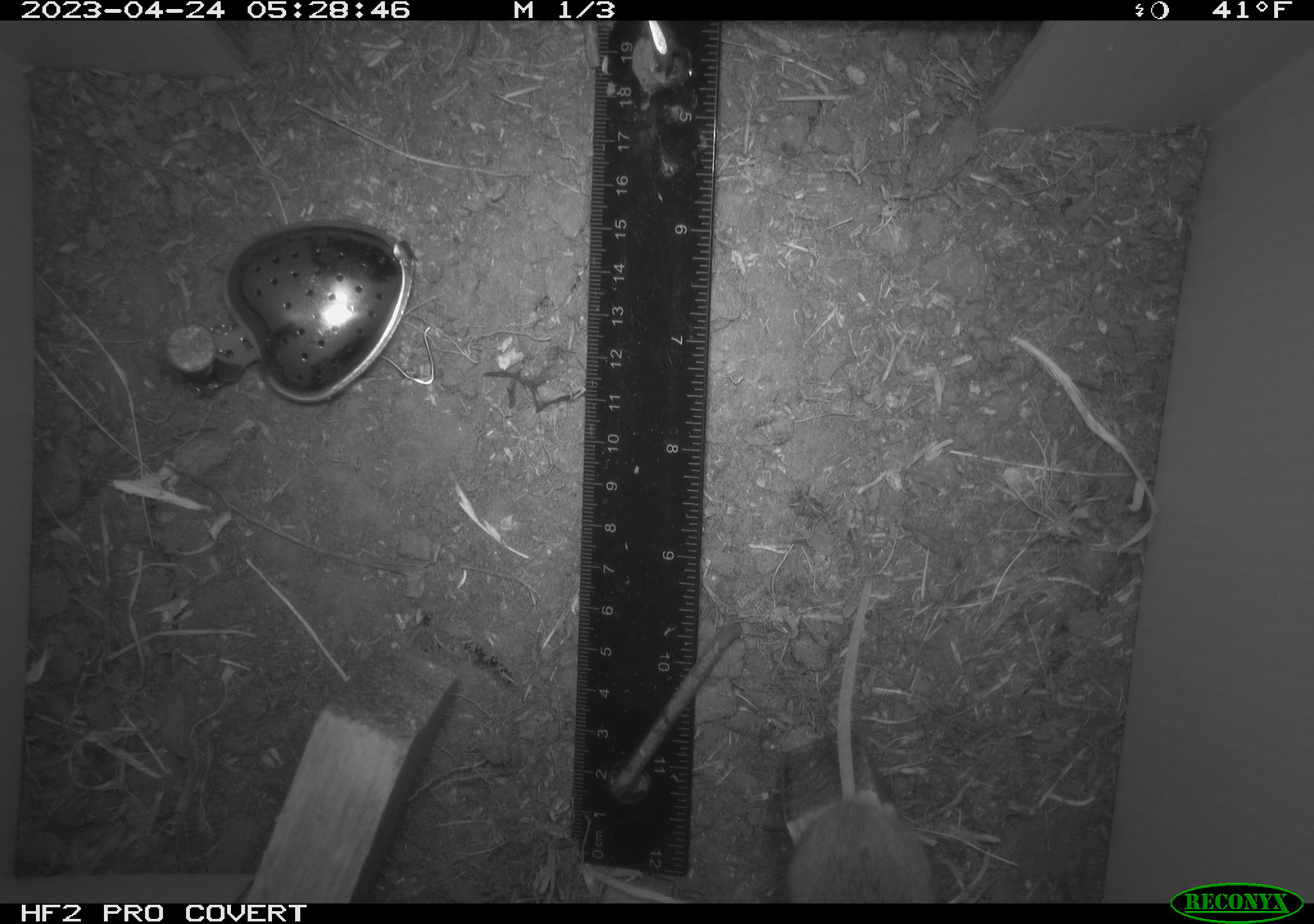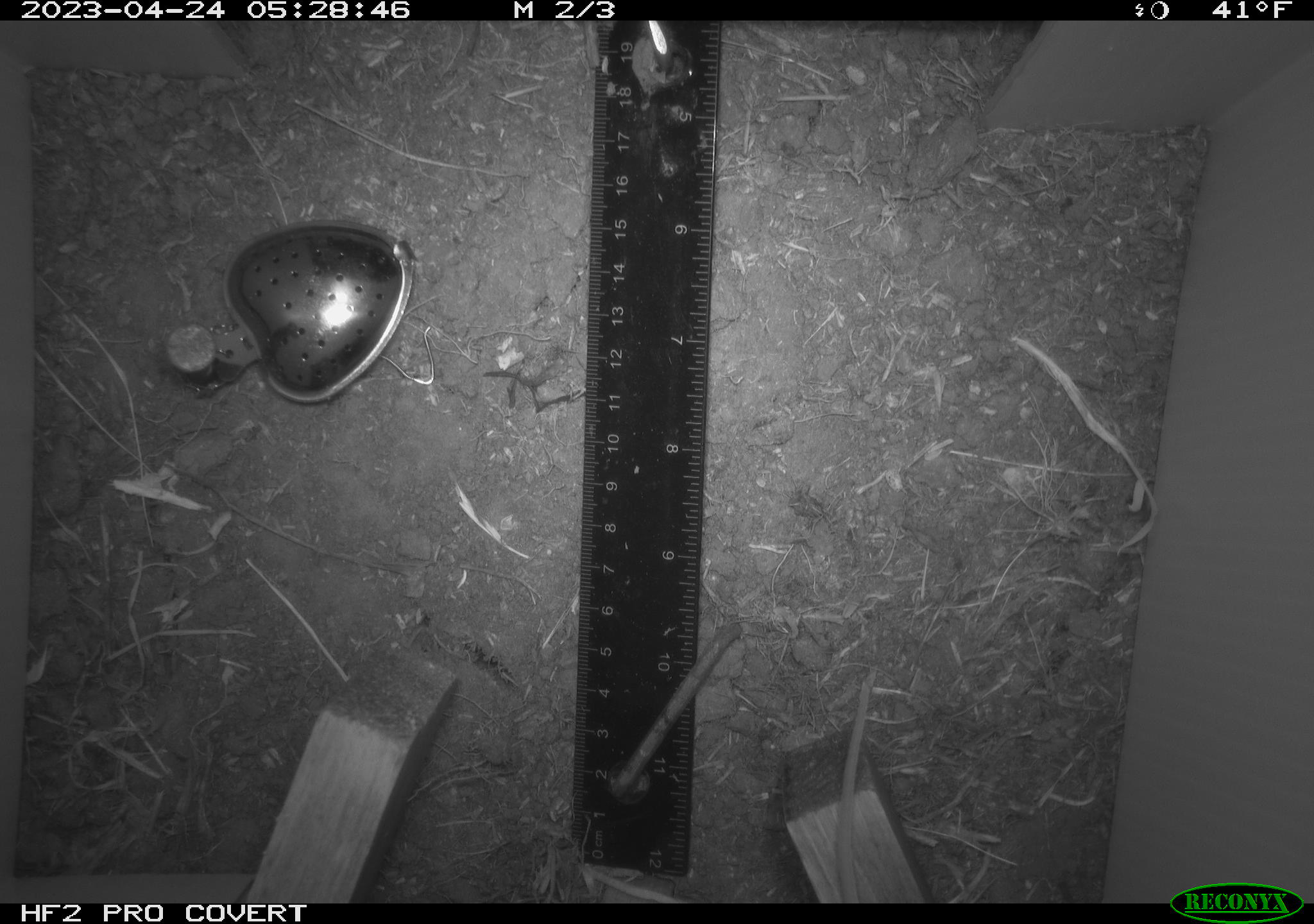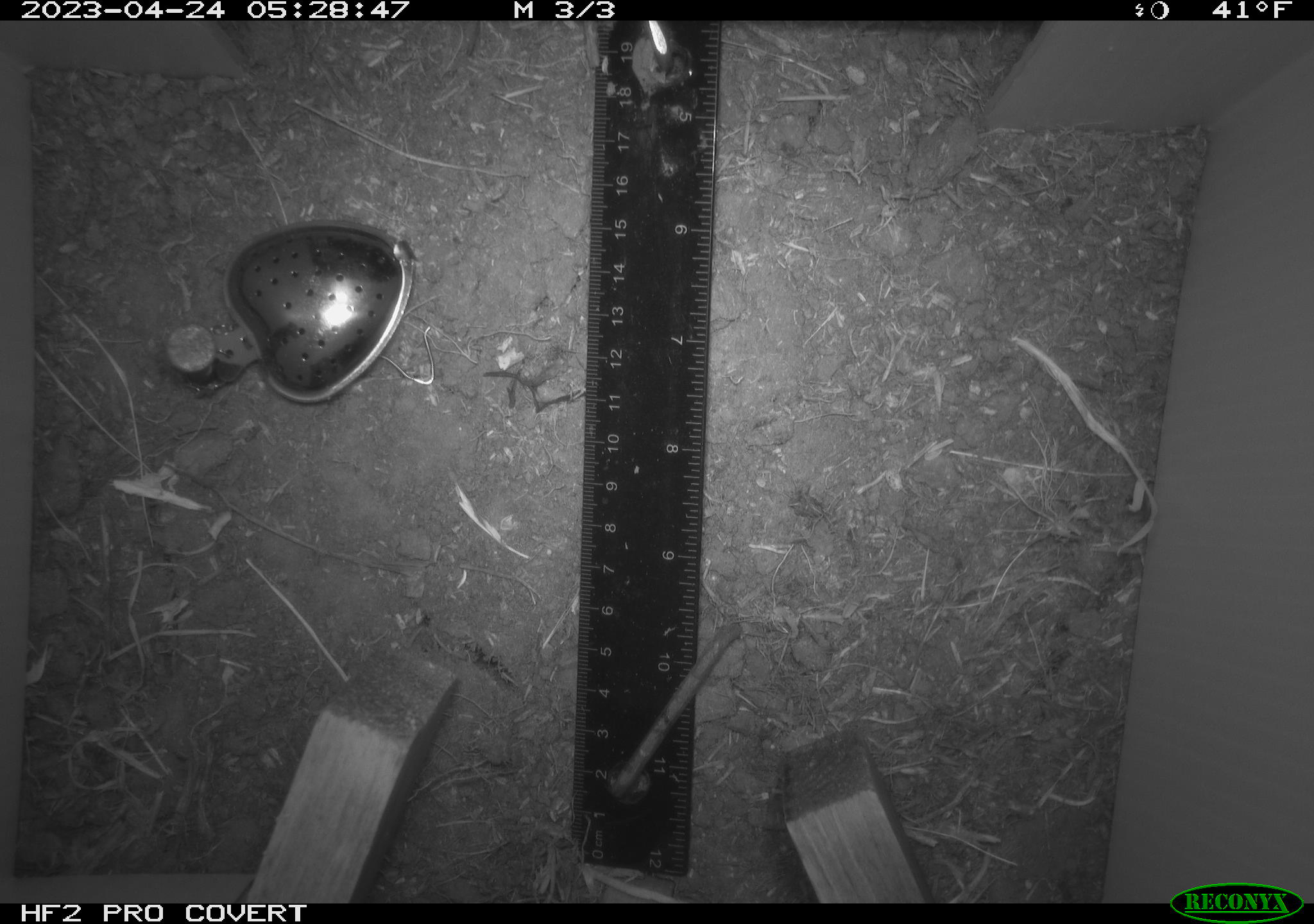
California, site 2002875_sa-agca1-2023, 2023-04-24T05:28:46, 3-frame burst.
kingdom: Animalia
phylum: Chordata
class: Mammalia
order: Rodentia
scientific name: Rodentia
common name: mouse species